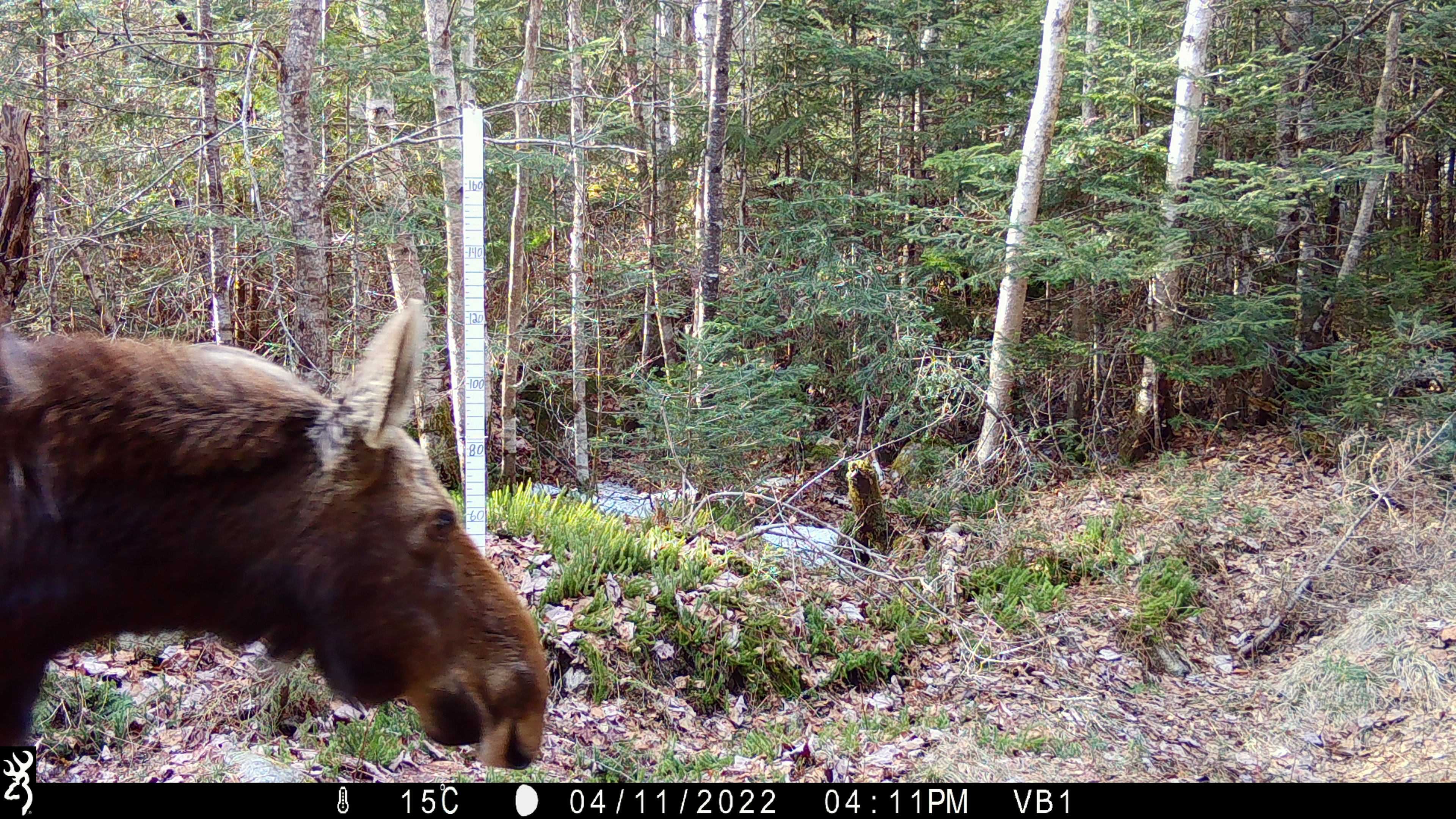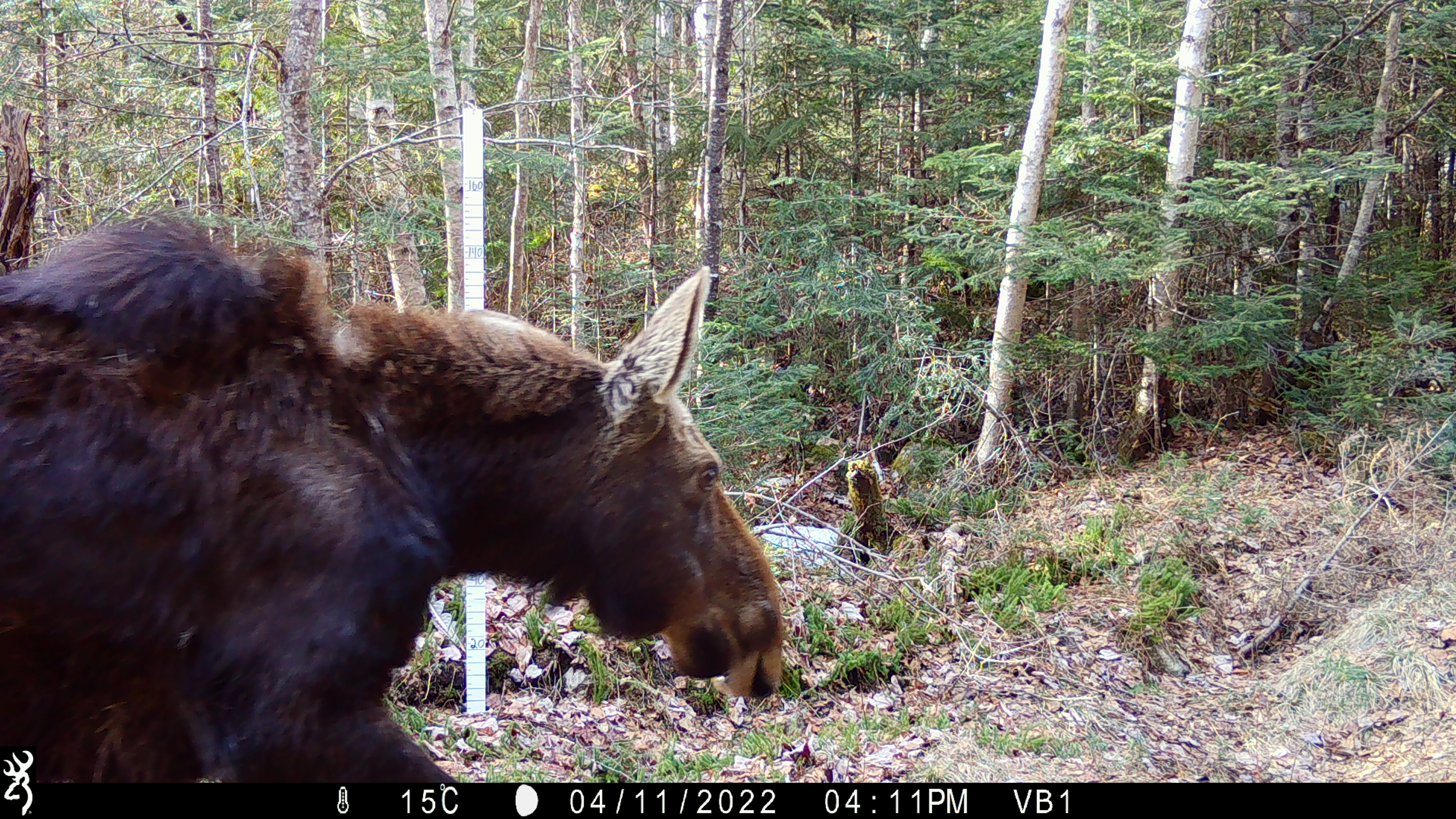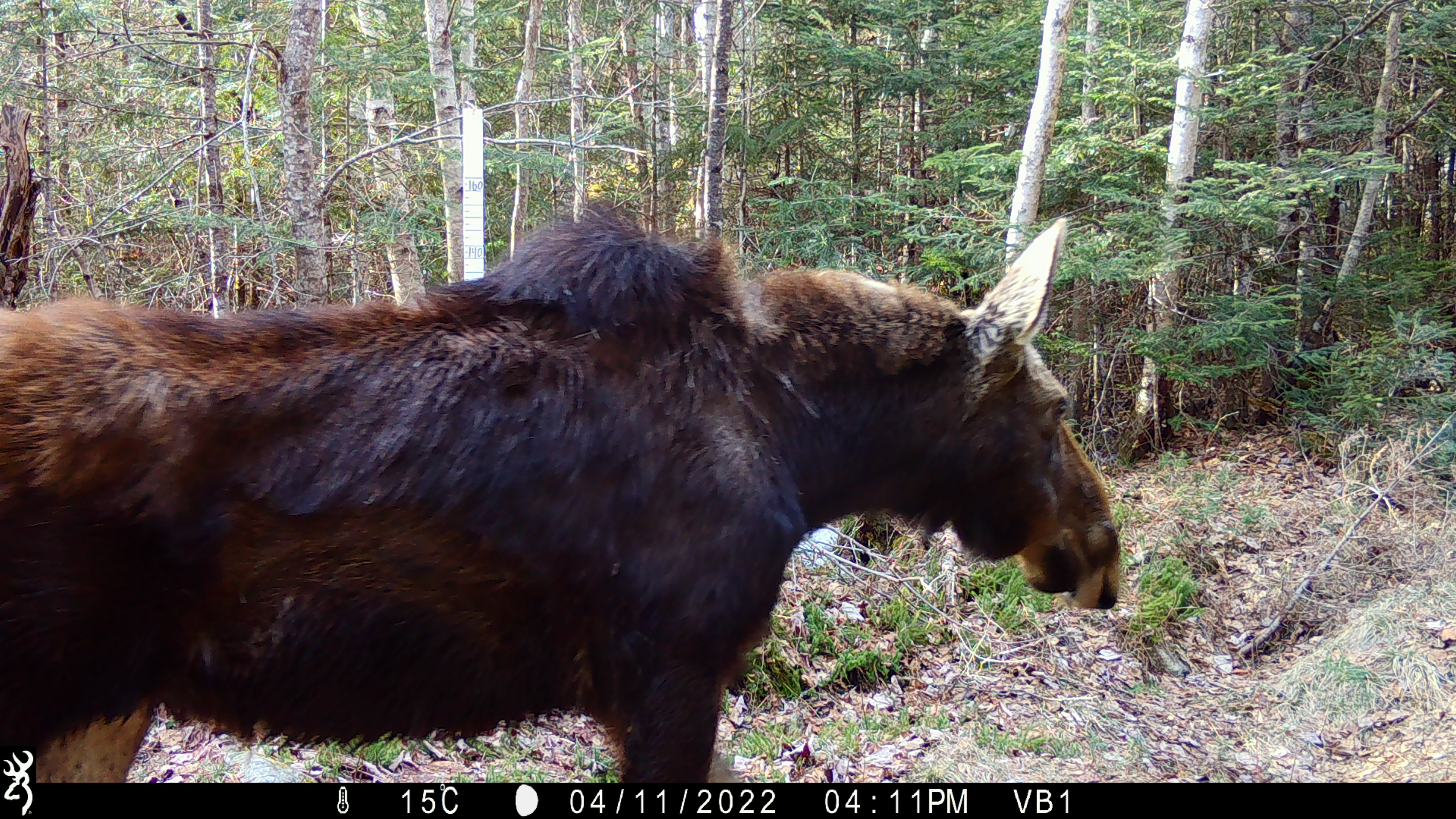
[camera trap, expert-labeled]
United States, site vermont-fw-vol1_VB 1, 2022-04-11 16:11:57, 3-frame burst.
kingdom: Animalia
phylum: Chordata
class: Mammalia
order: Artiodactyla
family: Cervidae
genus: Alces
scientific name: Alces alces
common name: moose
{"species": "moose (Alces alces)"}